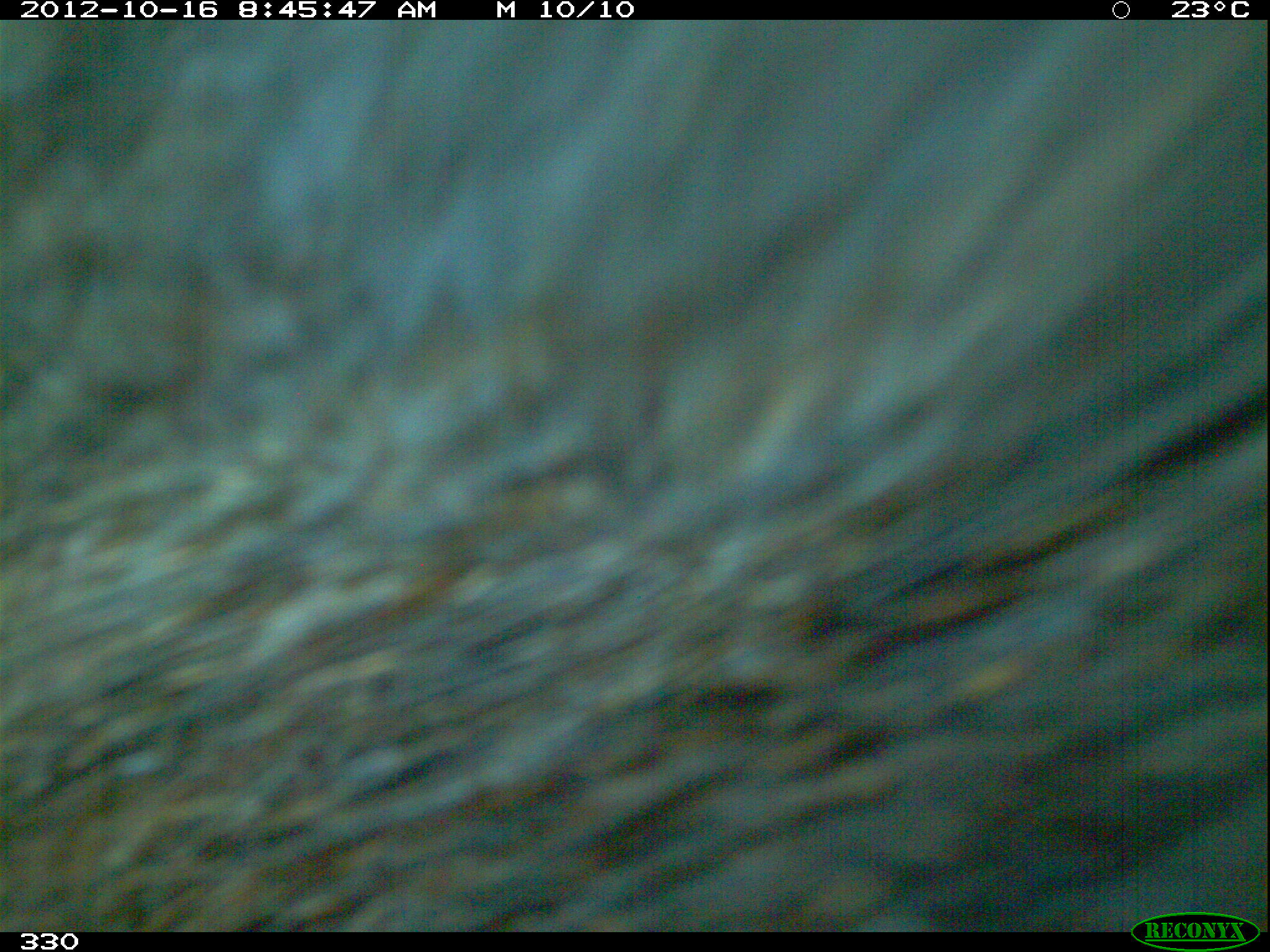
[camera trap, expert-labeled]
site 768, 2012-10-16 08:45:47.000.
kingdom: Animalia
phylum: Chordata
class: Mammalia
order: Artiodactyla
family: Tayassuidae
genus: Tayassu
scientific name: Tayassu pecari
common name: white-lipped peccary